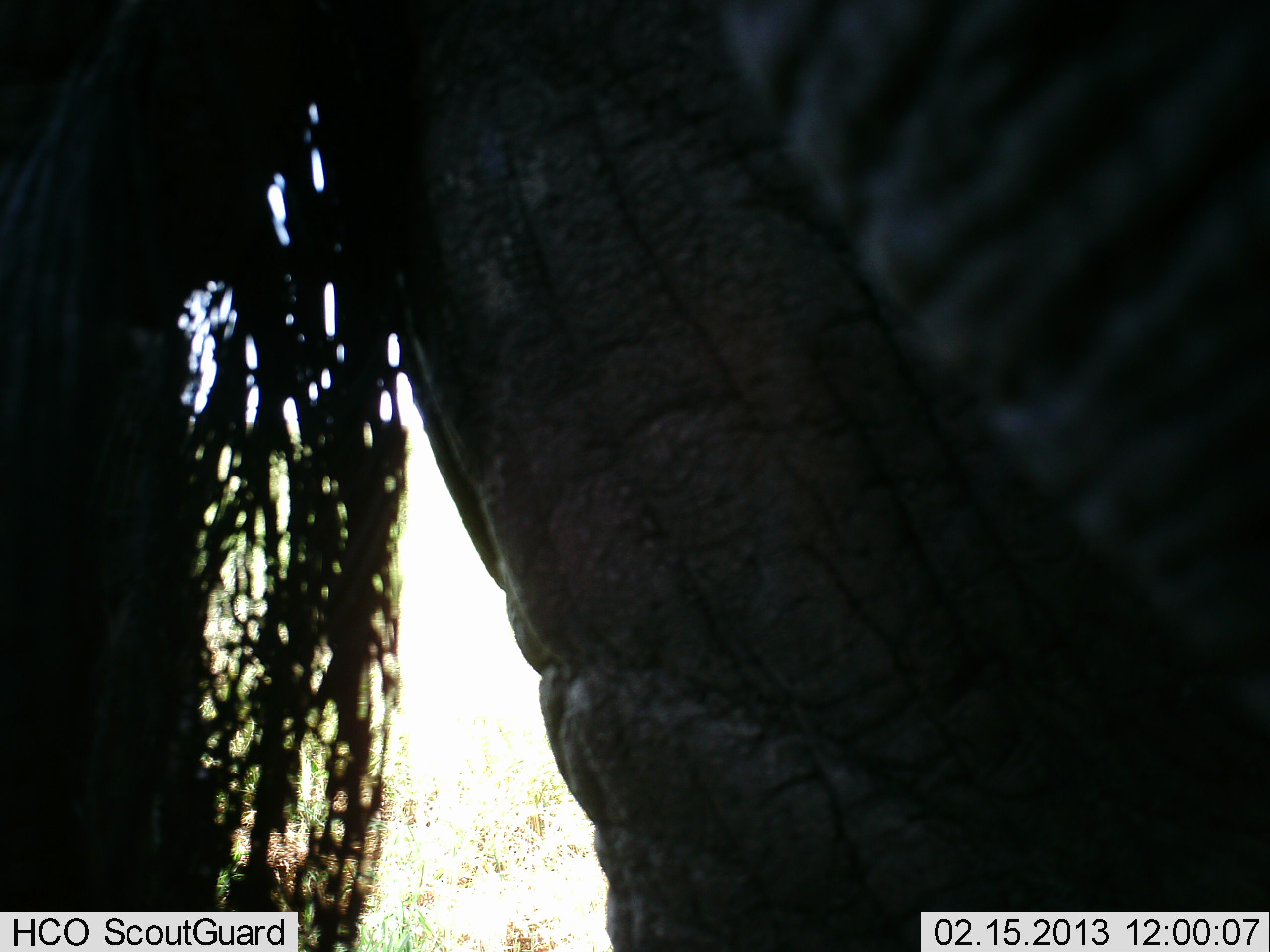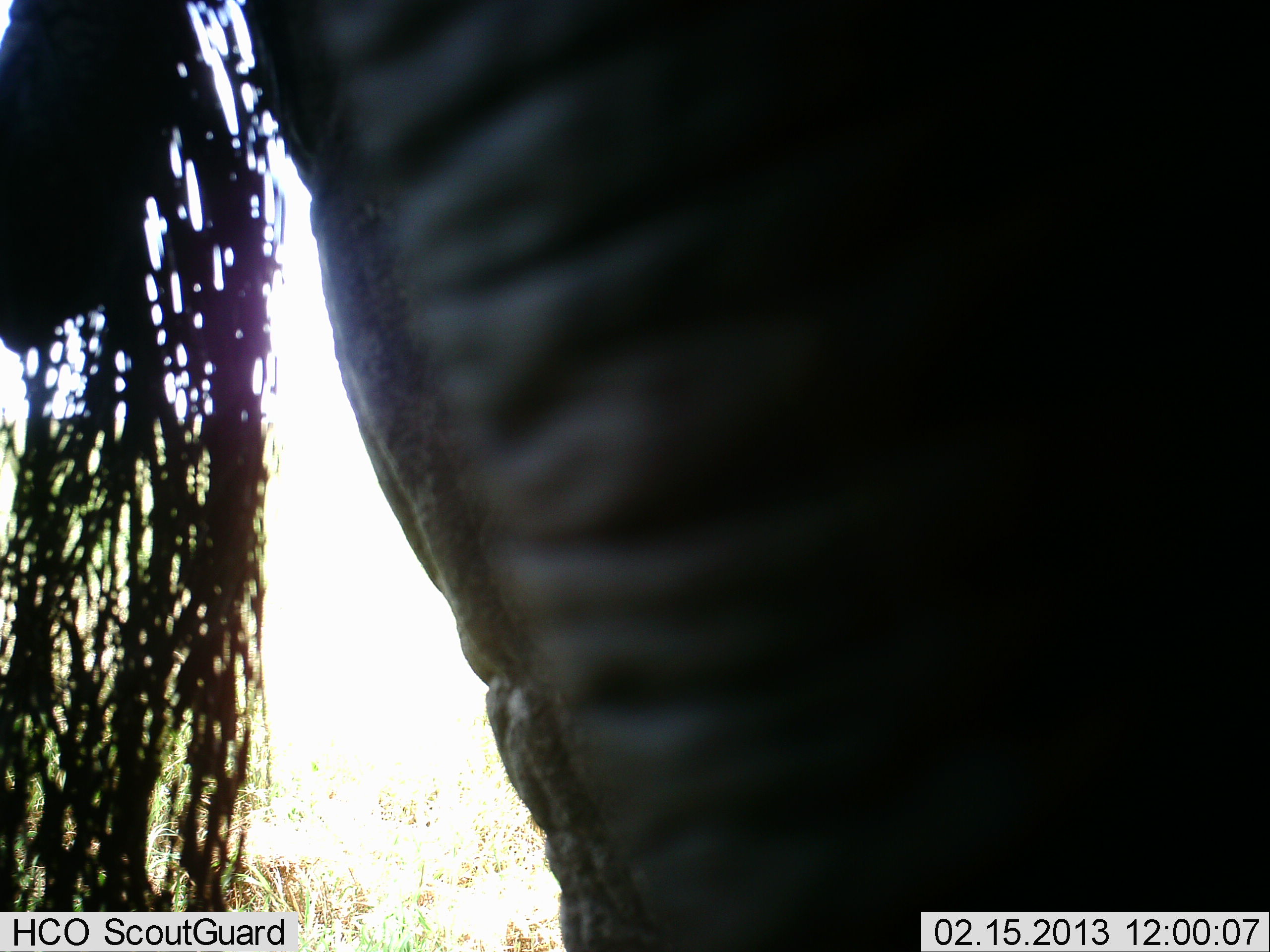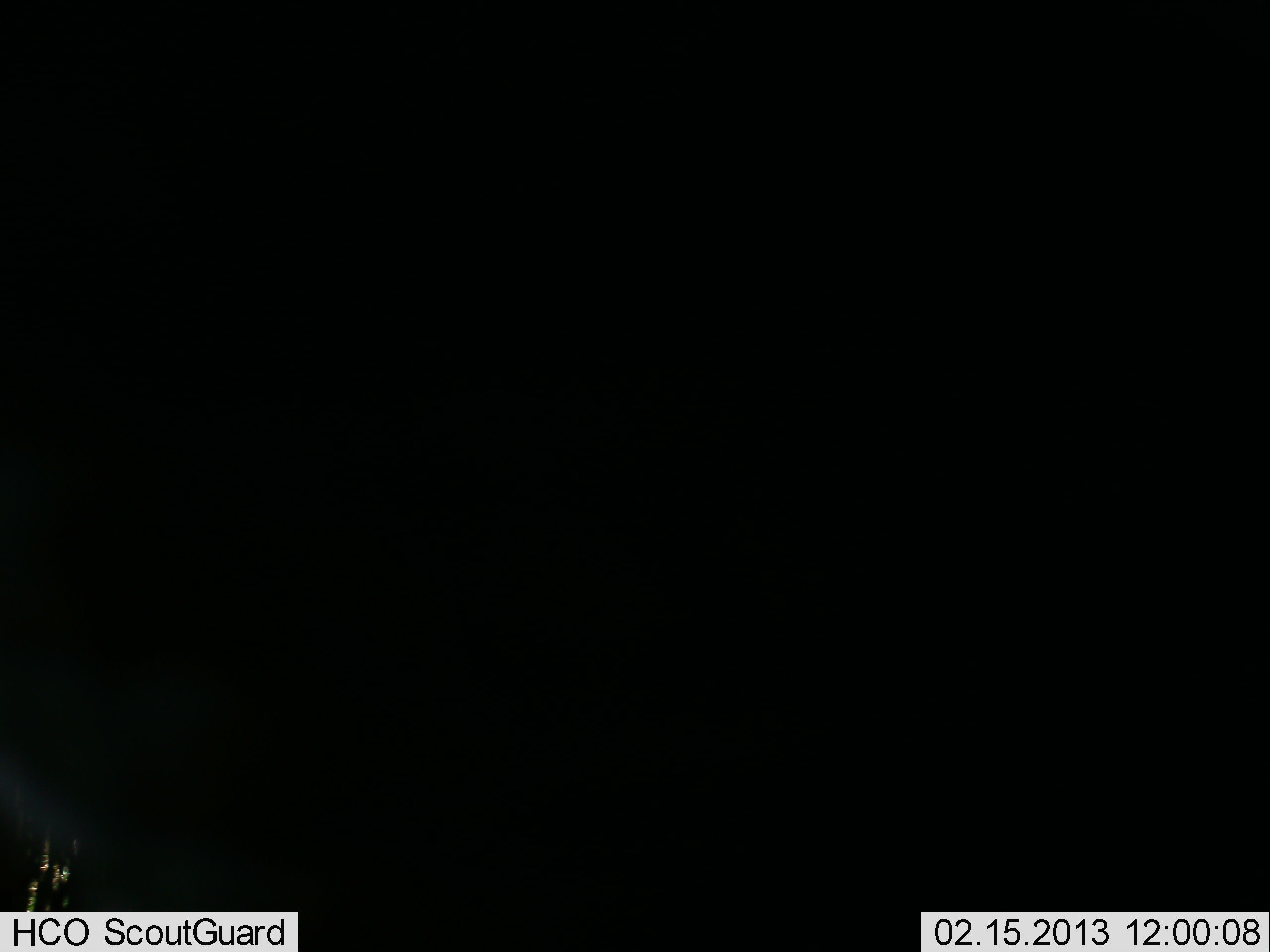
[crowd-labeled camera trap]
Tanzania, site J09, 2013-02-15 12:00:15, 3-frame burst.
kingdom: Animalia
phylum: Chordata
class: Mammalia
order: Proboscidea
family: Elephantidae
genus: Loxodonta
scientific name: Loxodonta africana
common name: african bush elephant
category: elephant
Elephant (african bush elephant) (Loxodonta africana), count 1. Behavior (volunteer vote fractions): standing 67%, resting 0%, moving 33%, interacting 5%. Young present (vote fraction): 0%. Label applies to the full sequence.